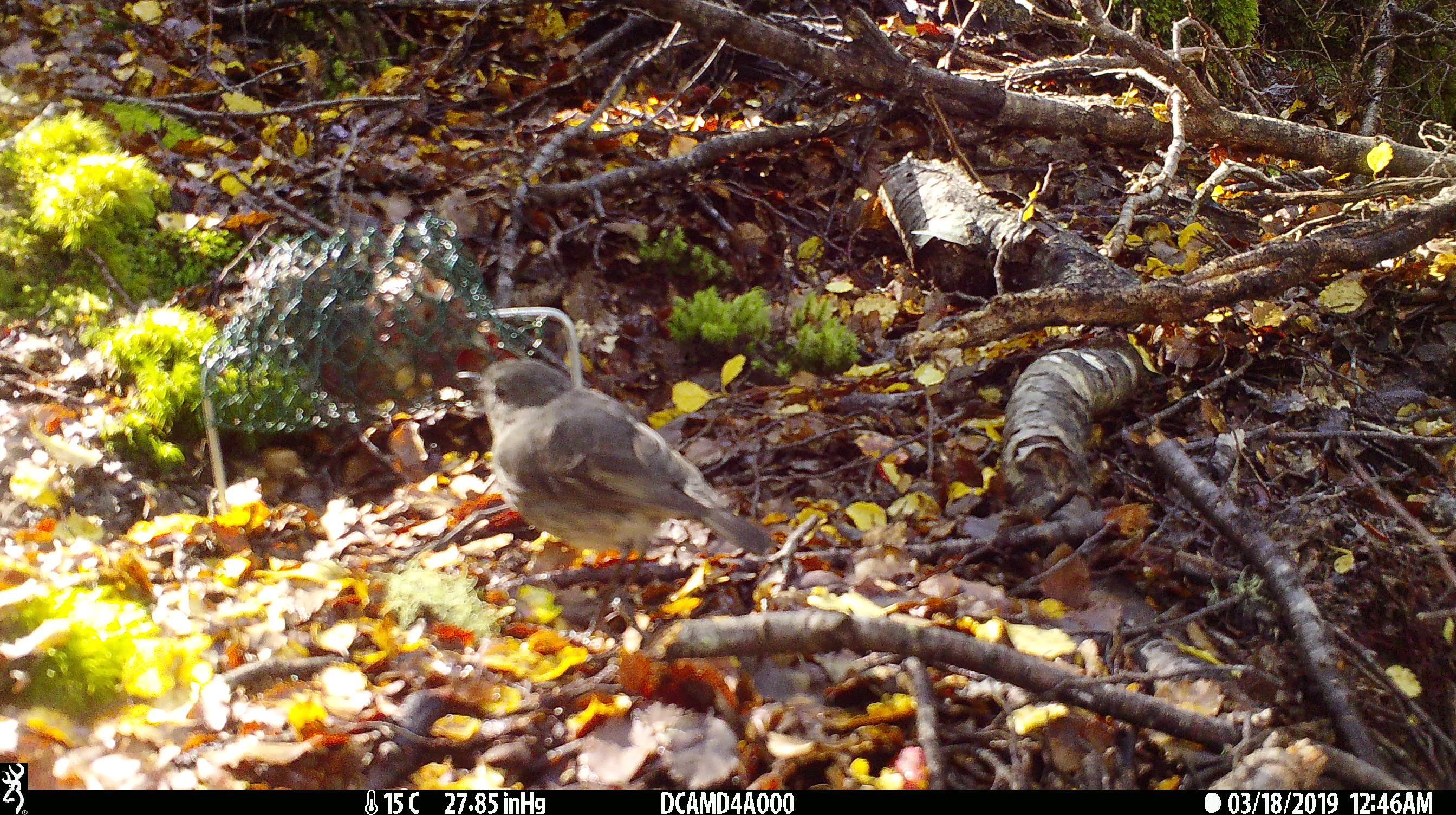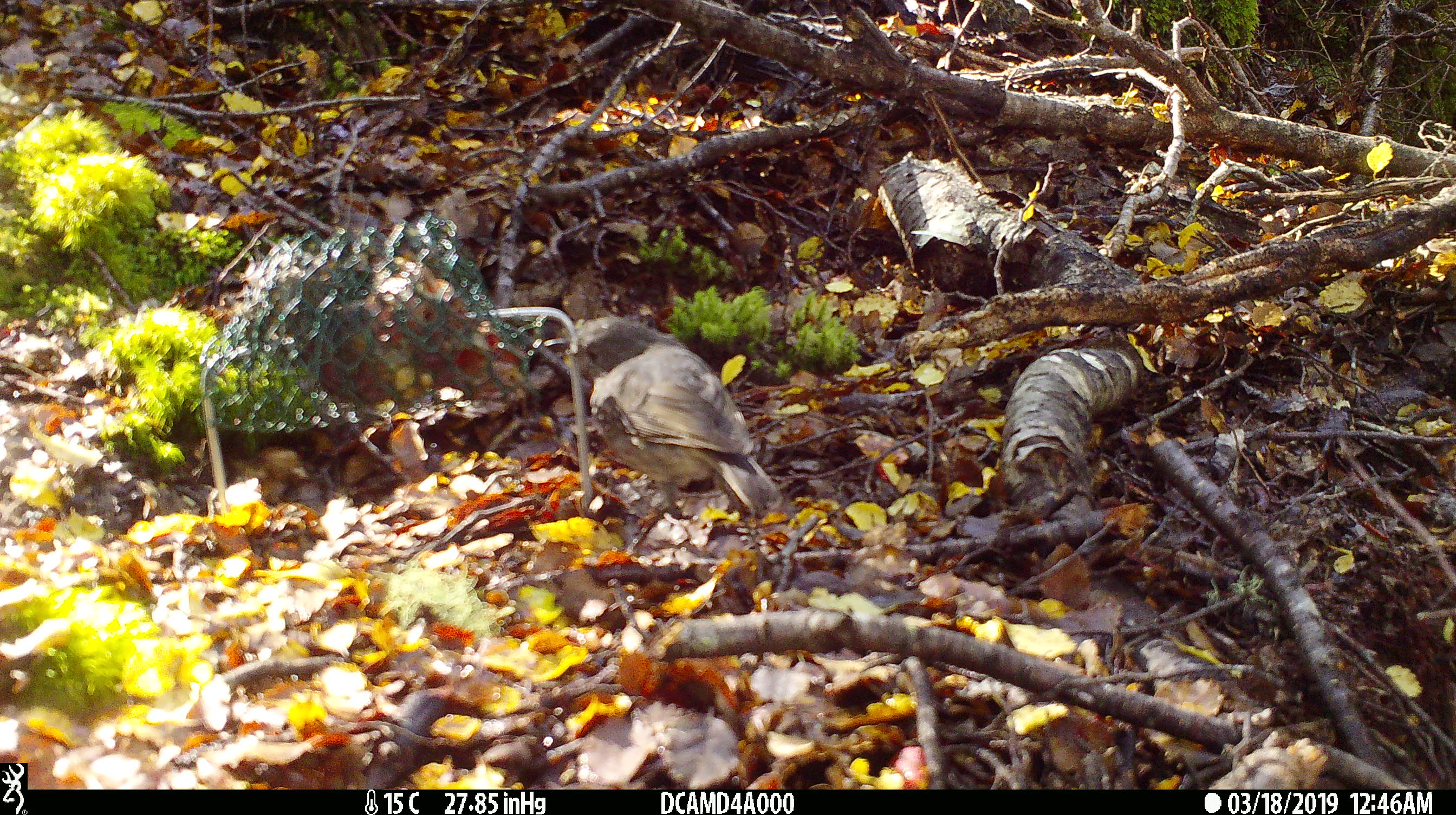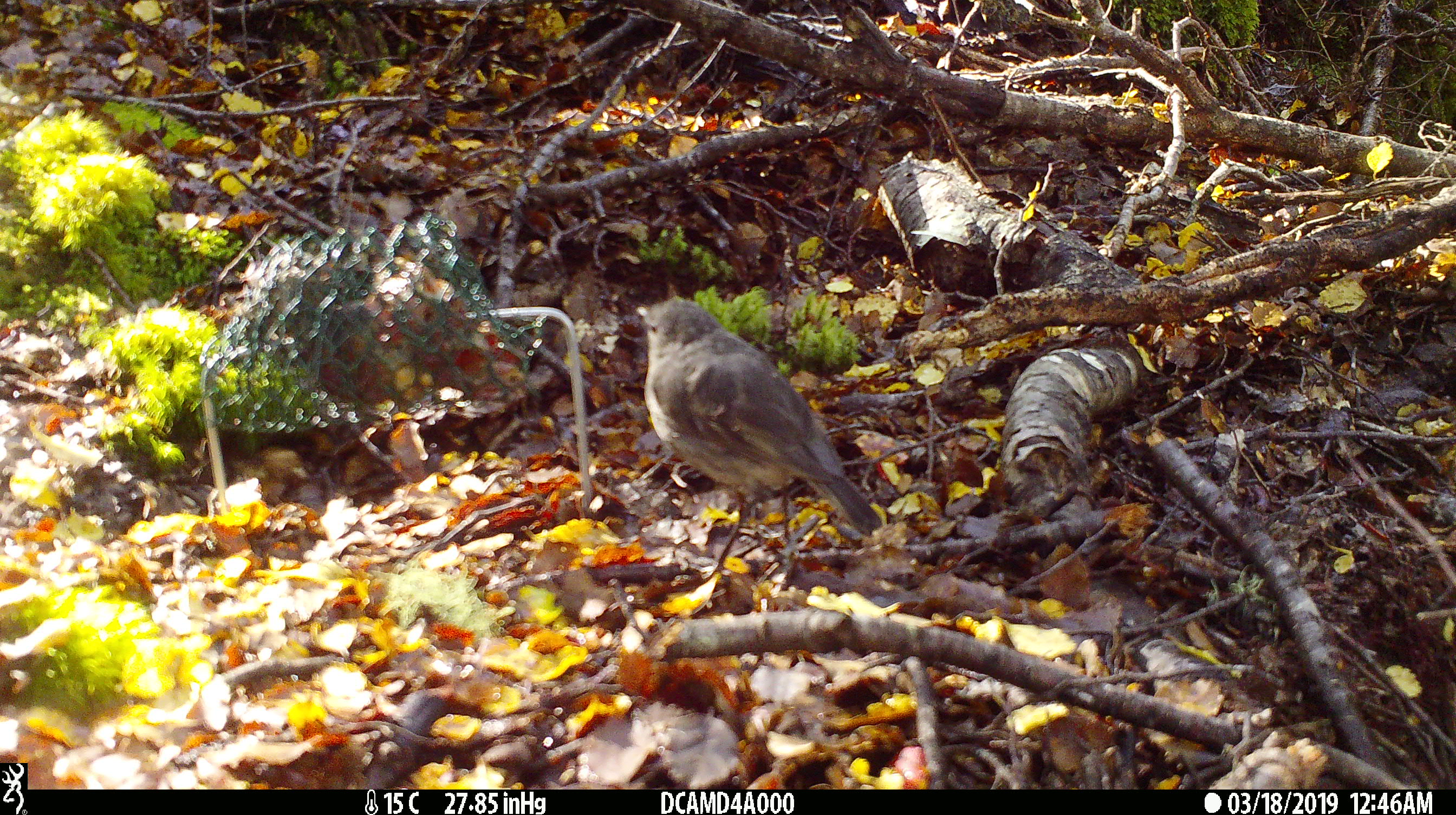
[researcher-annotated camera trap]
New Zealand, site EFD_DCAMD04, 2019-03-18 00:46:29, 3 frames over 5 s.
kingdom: Animalia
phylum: Chordata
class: Aves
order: Passeriformes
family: Petroicidae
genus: Petroica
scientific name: Petroica australis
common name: new zealand robin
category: robin